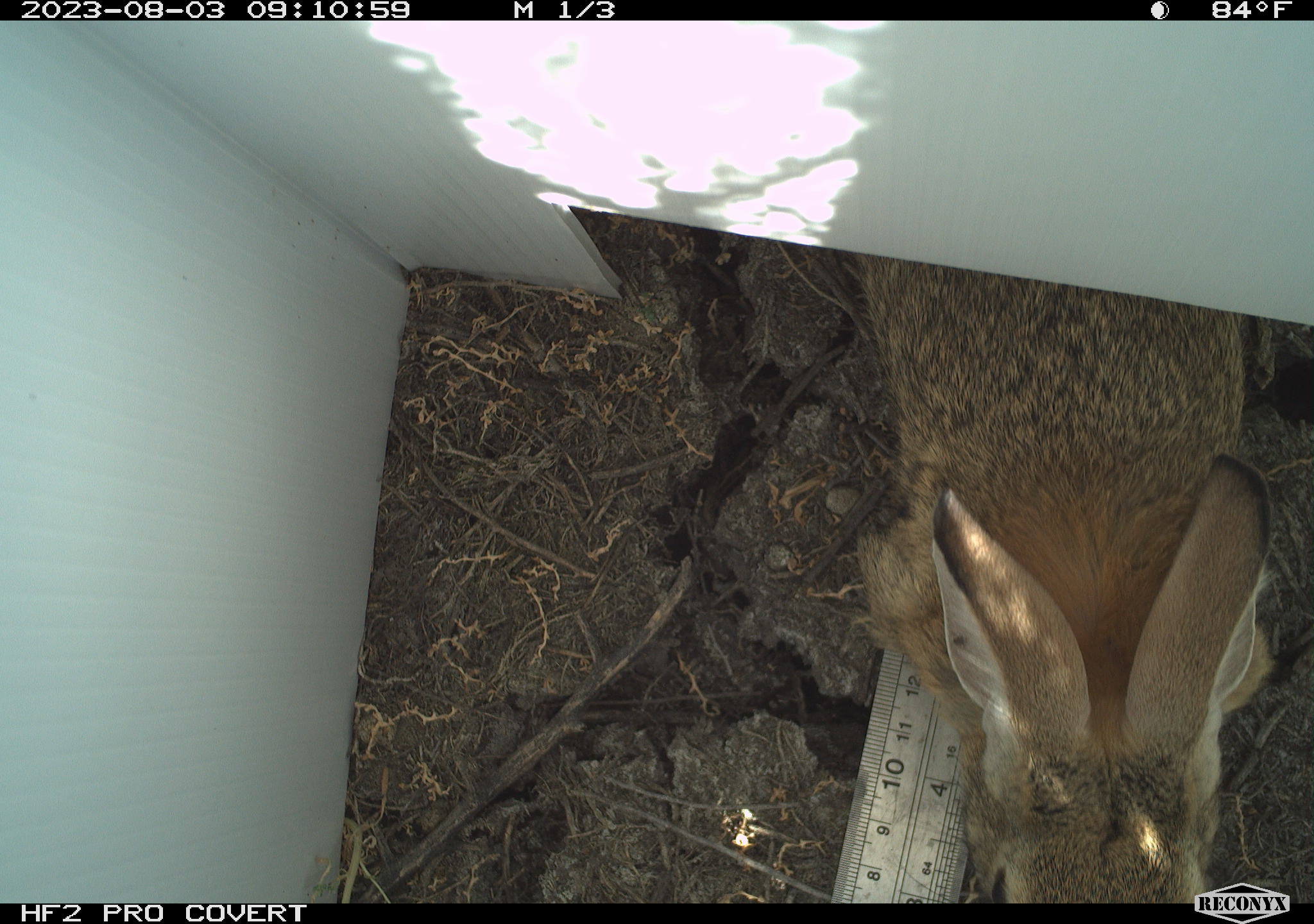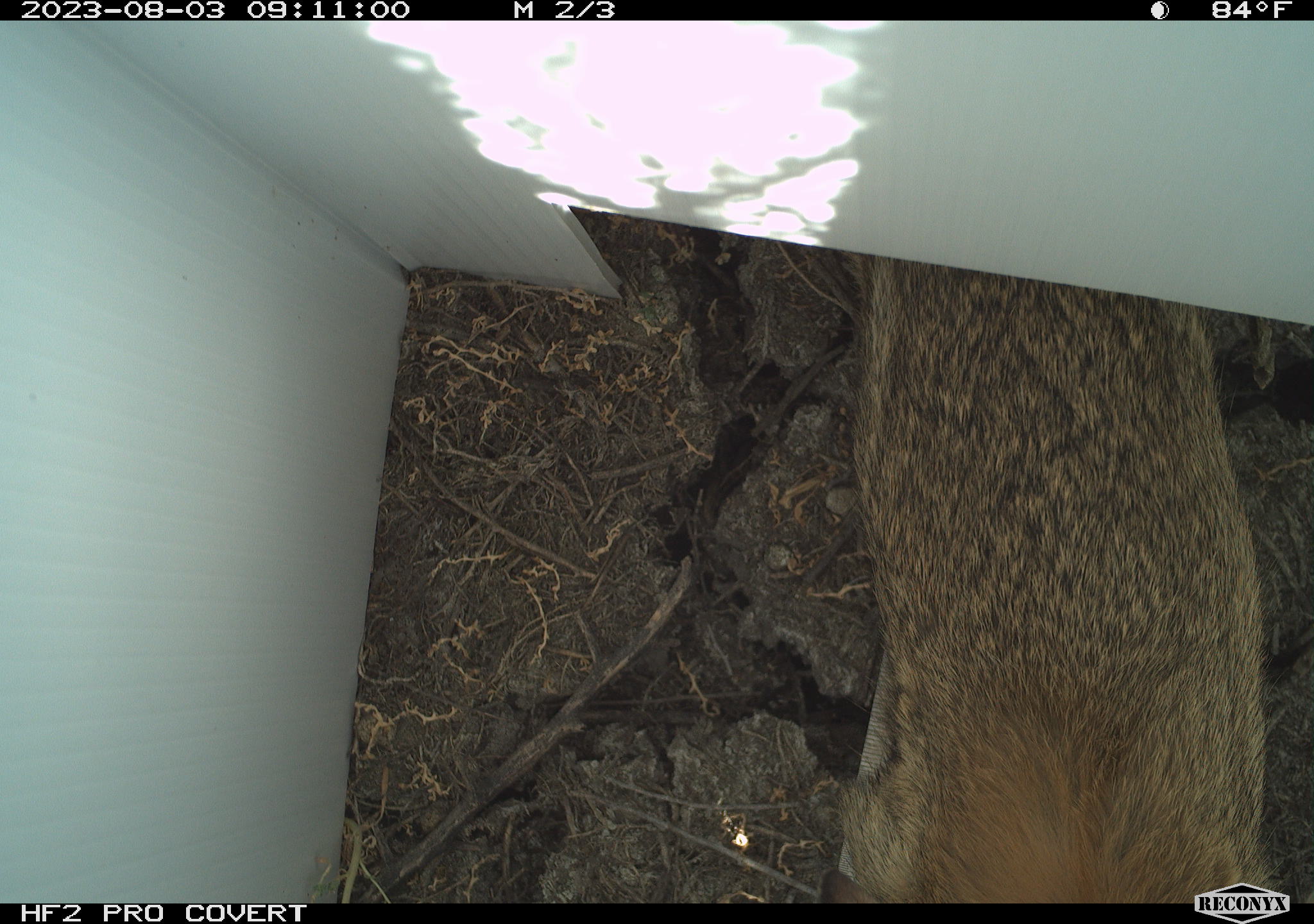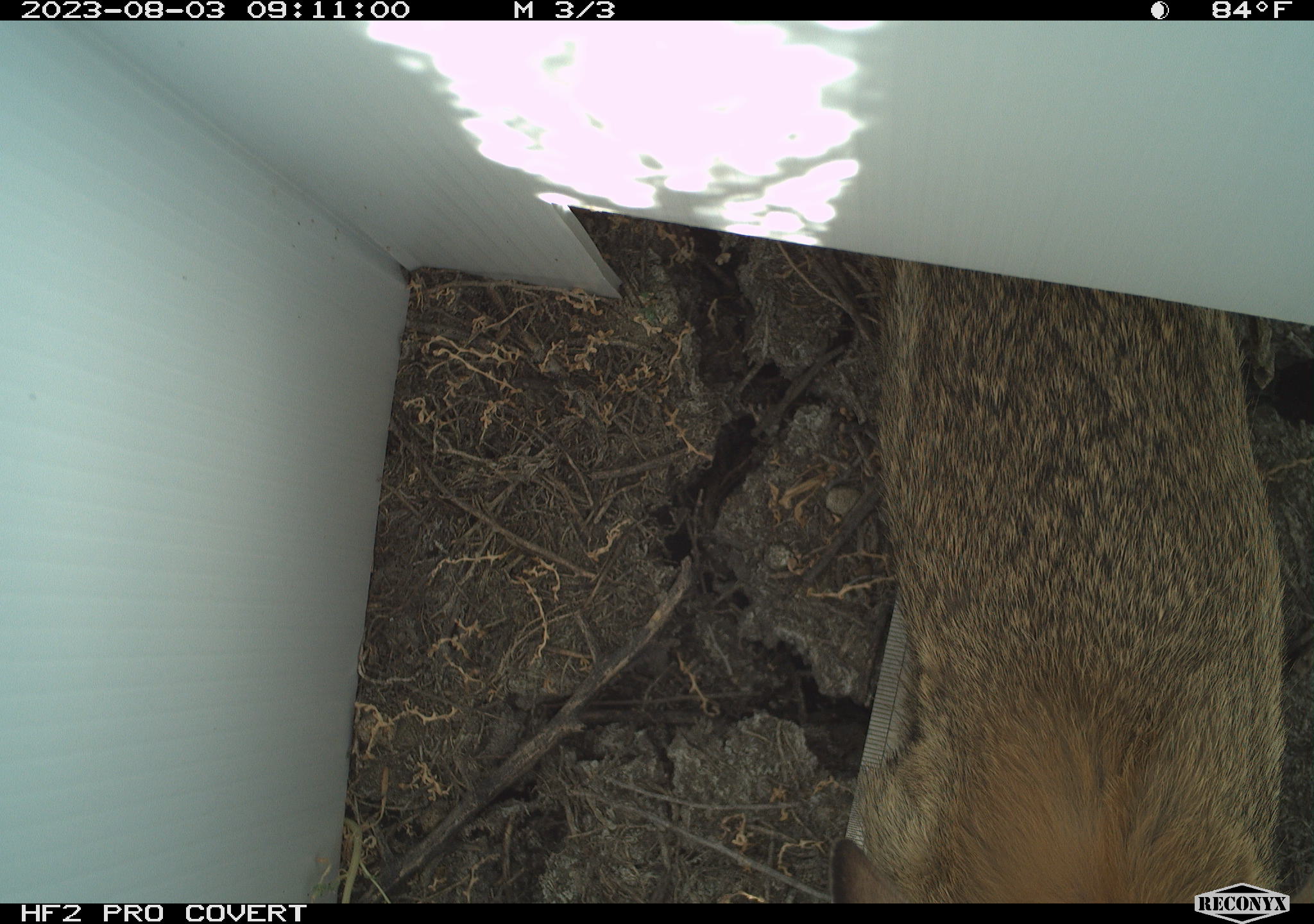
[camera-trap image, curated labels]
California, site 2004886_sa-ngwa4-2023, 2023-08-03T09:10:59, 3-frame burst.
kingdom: Animalia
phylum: Chordata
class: Mammalia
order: Lagomorpha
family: Leporidae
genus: Sylvilagus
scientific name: Sylvilagus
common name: cottontail rabbits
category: sylvilagus species